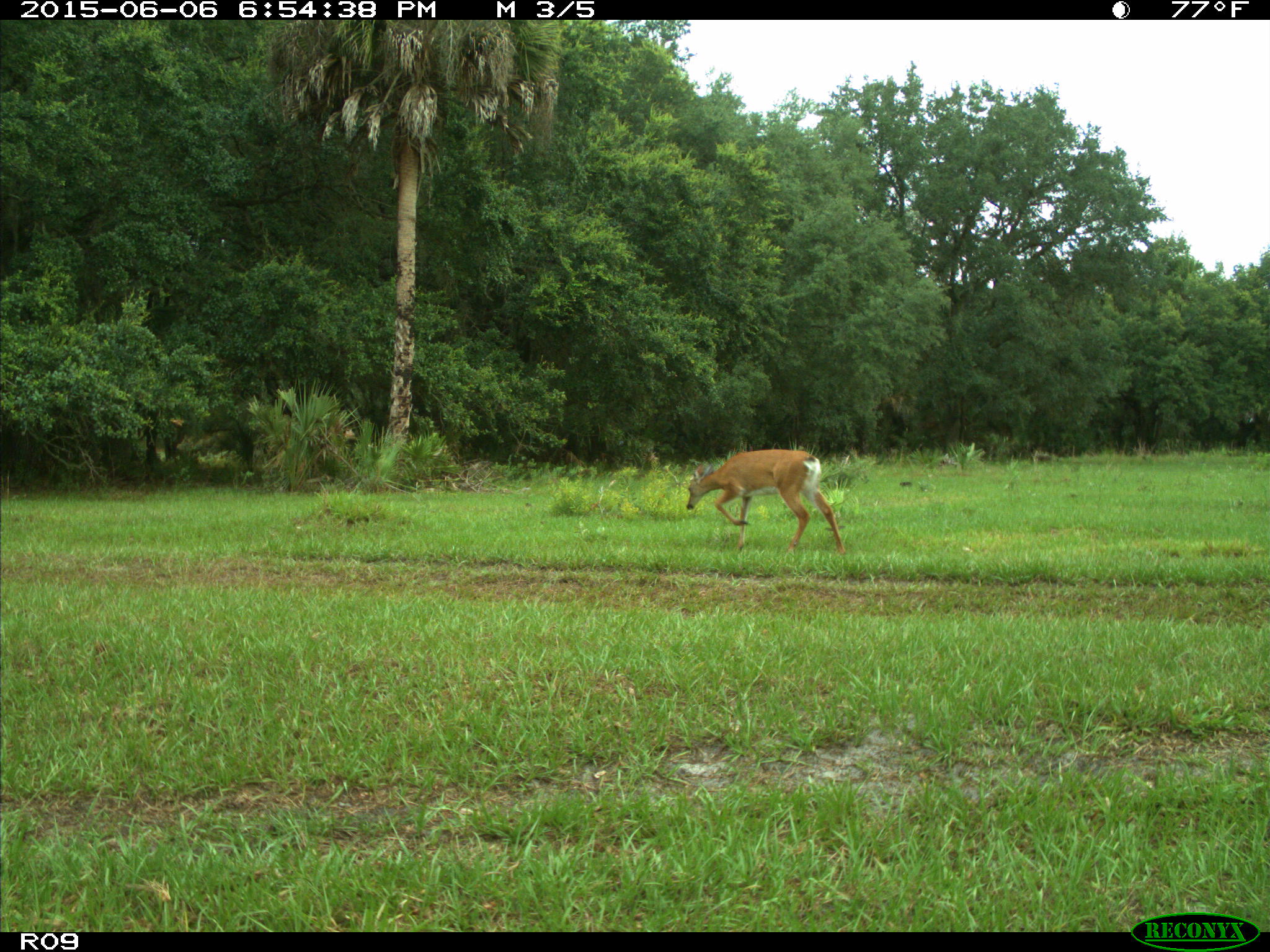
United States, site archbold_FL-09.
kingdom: Animalia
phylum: Chordata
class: Mammalia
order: Artiodactyla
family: Cervidae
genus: Odocoileus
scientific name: Odocoileus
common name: deer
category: unidentified deer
Unidentified deer (deer) (Odocoileus).